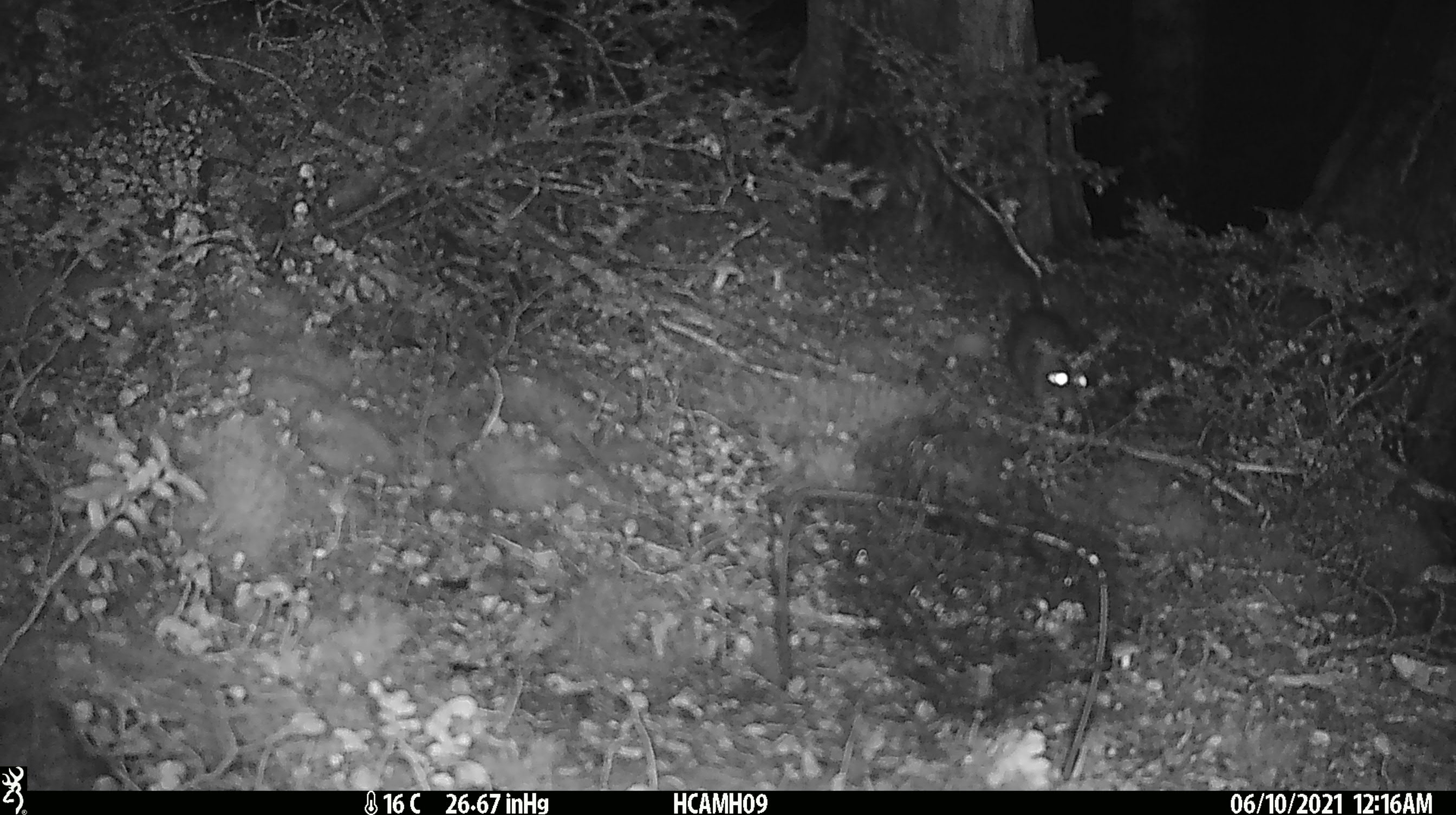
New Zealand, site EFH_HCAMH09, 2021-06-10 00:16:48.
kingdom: Animalia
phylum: Chordata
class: Mammalia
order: Rodentia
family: Muridae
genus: Rattus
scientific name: Rattus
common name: rat